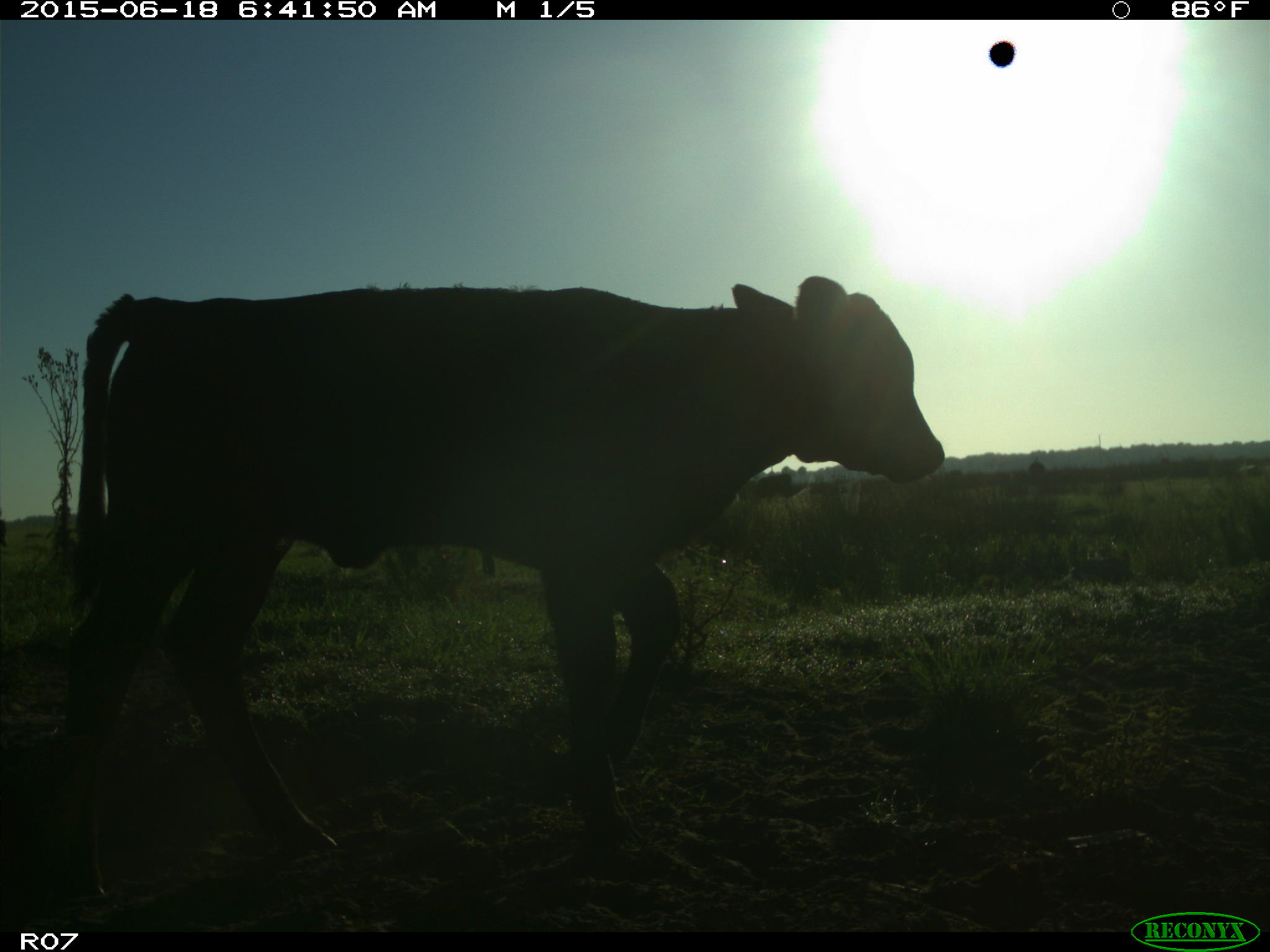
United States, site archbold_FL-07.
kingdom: Animalia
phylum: Chordata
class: Mammalia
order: Artiodactyla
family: Bovidae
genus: Bos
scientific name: Bos taurus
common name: domestic cow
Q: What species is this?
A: Bos taurus (domestic cow).